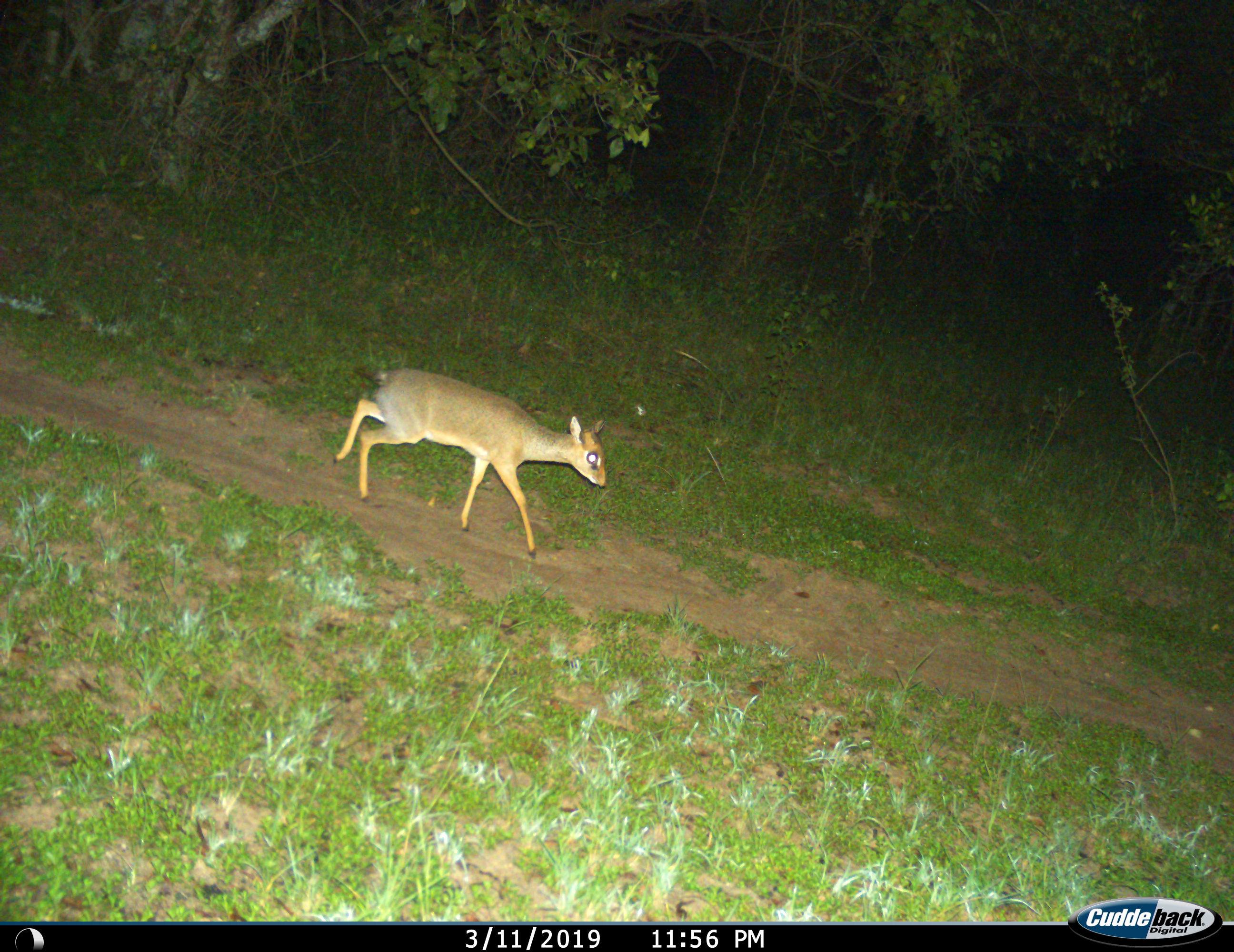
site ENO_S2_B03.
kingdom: Animalia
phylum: Chordata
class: Mammalia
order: Artiodactyla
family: Bovidae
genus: Madoqua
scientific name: Madoqua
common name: dik-dik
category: dikdik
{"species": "dikdik (dik-dik) (Madoqua)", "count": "1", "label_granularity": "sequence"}